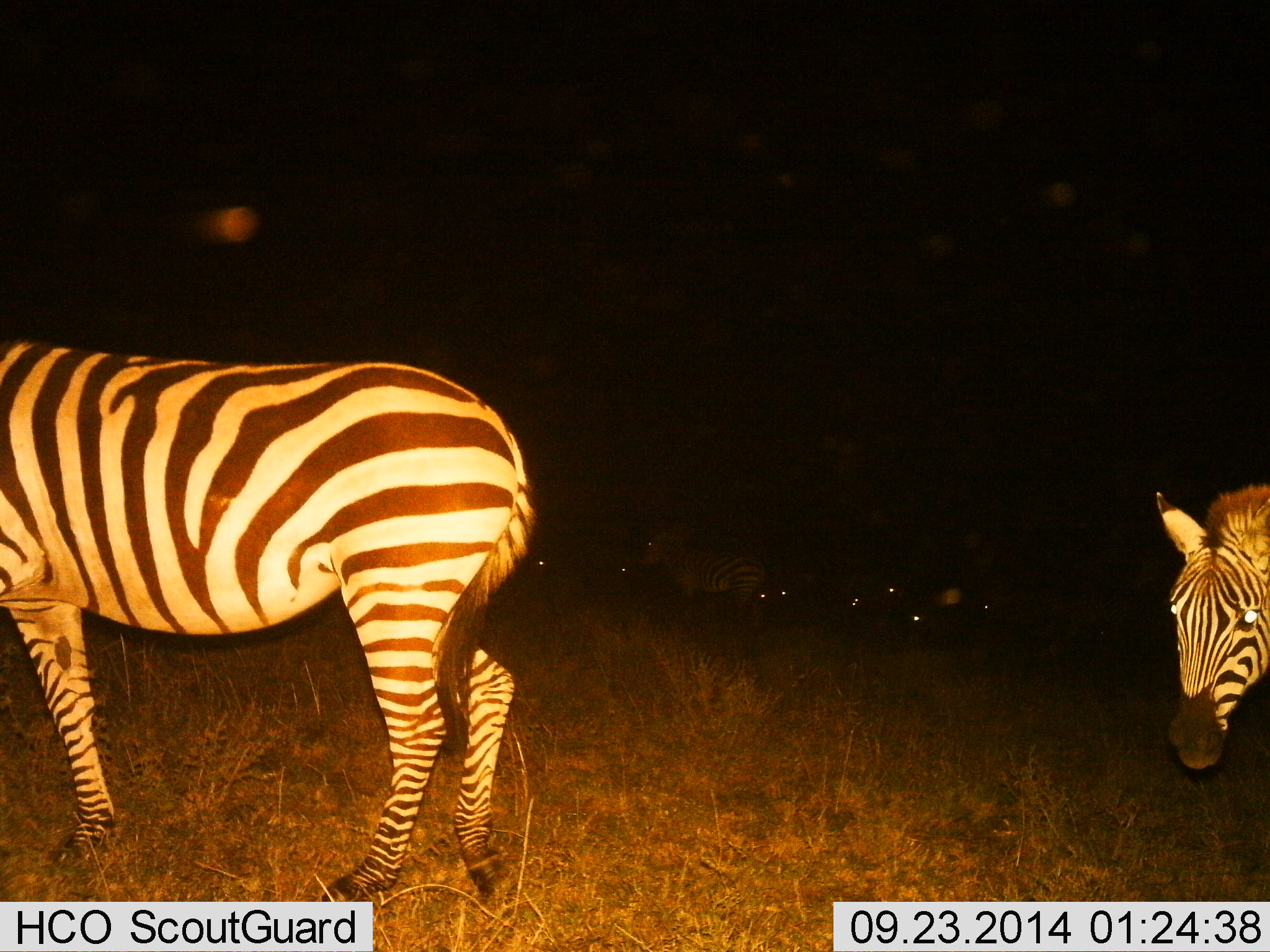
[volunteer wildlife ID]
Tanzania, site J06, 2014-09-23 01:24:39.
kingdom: Animalia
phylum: Chordata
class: Mammalia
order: Perissodactyla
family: Equidae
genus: Equus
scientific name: Equus quagga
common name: plains zebra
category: zebra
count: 11-50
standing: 60%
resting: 20%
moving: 60%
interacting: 0%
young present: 0%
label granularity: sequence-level